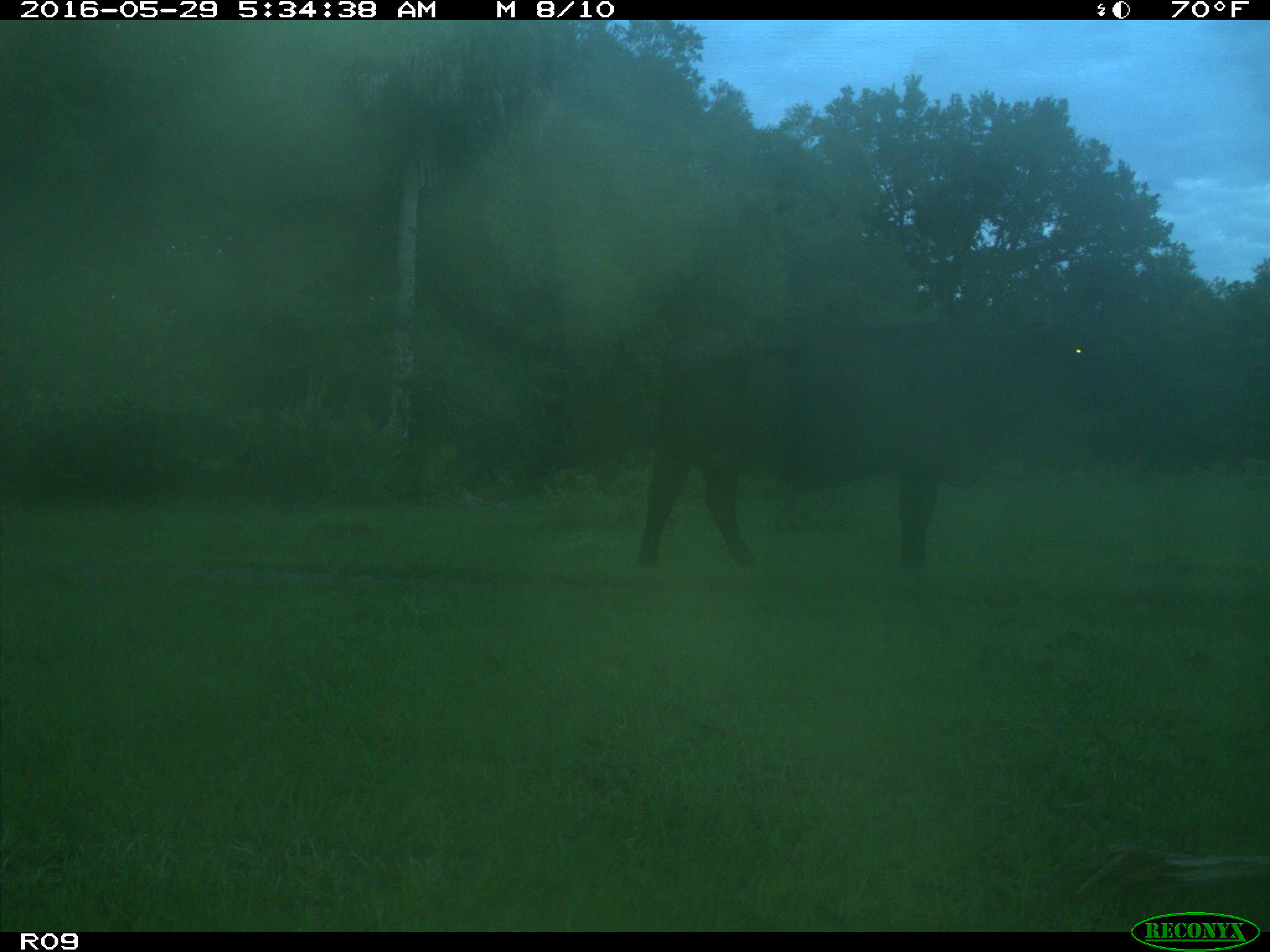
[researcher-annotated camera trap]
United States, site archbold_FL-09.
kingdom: Animalia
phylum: Chordata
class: Mammalia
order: Artiodactyla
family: Bovidae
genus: Bos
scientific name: Bos taurus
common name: domestic cow